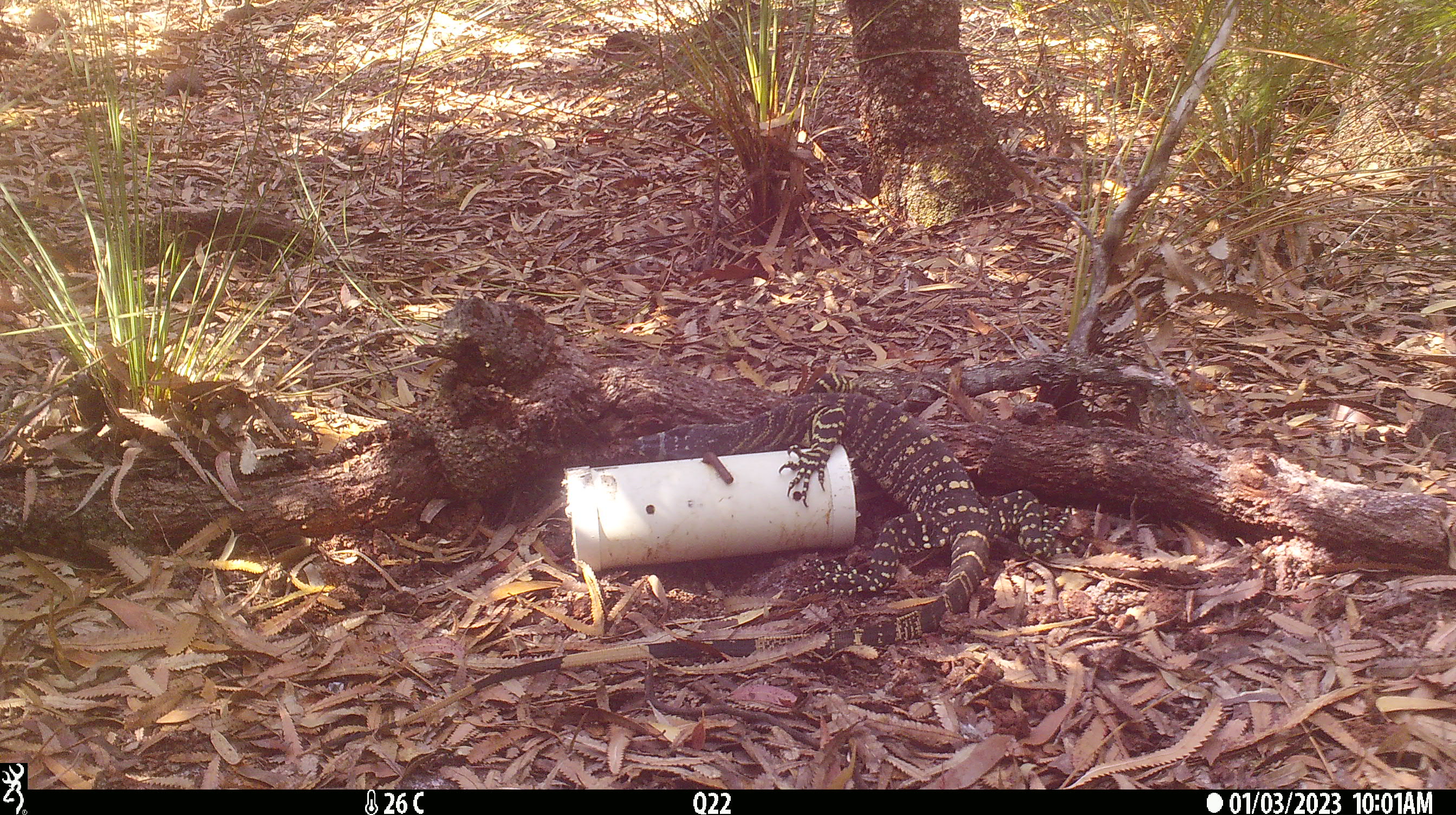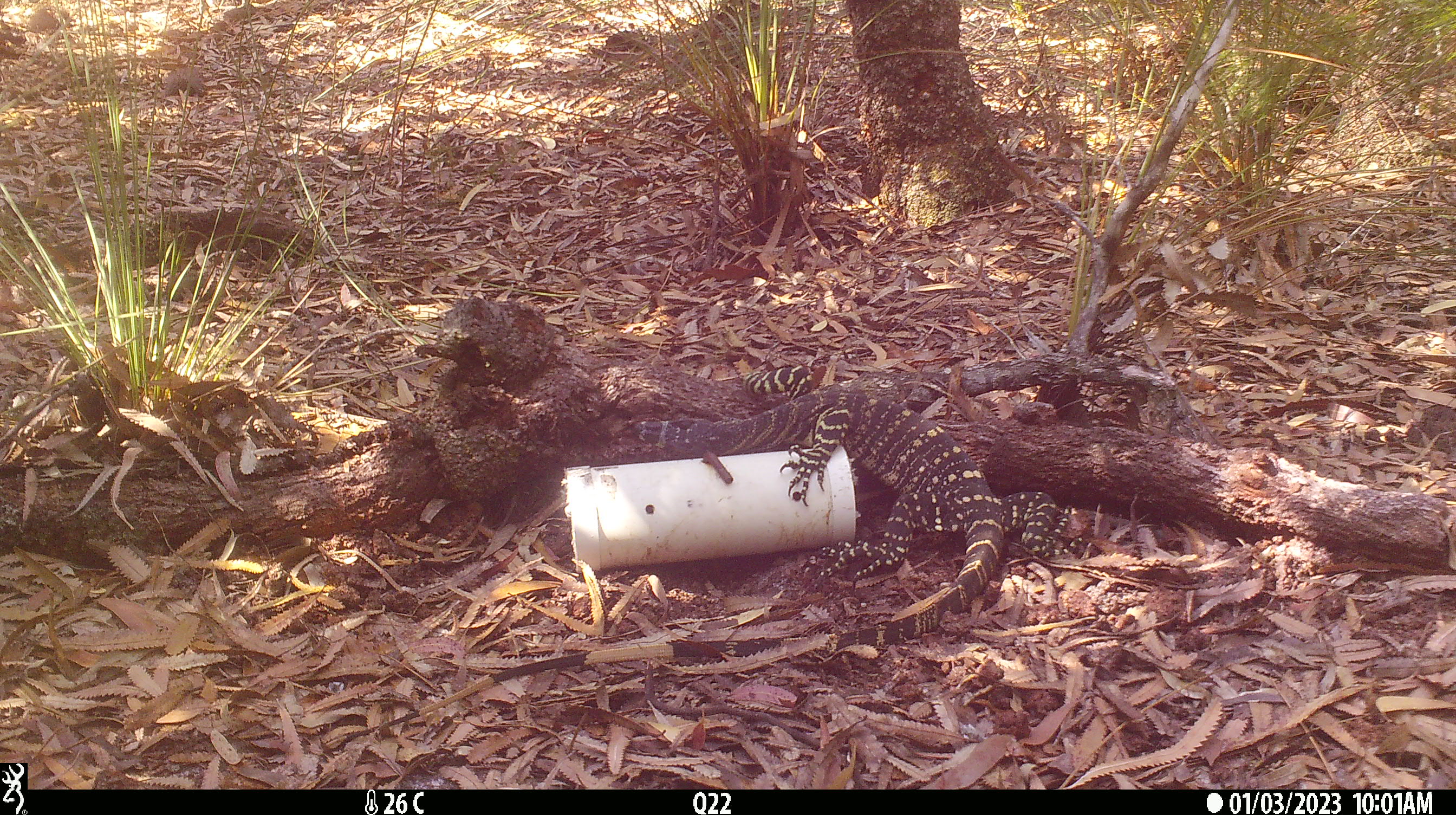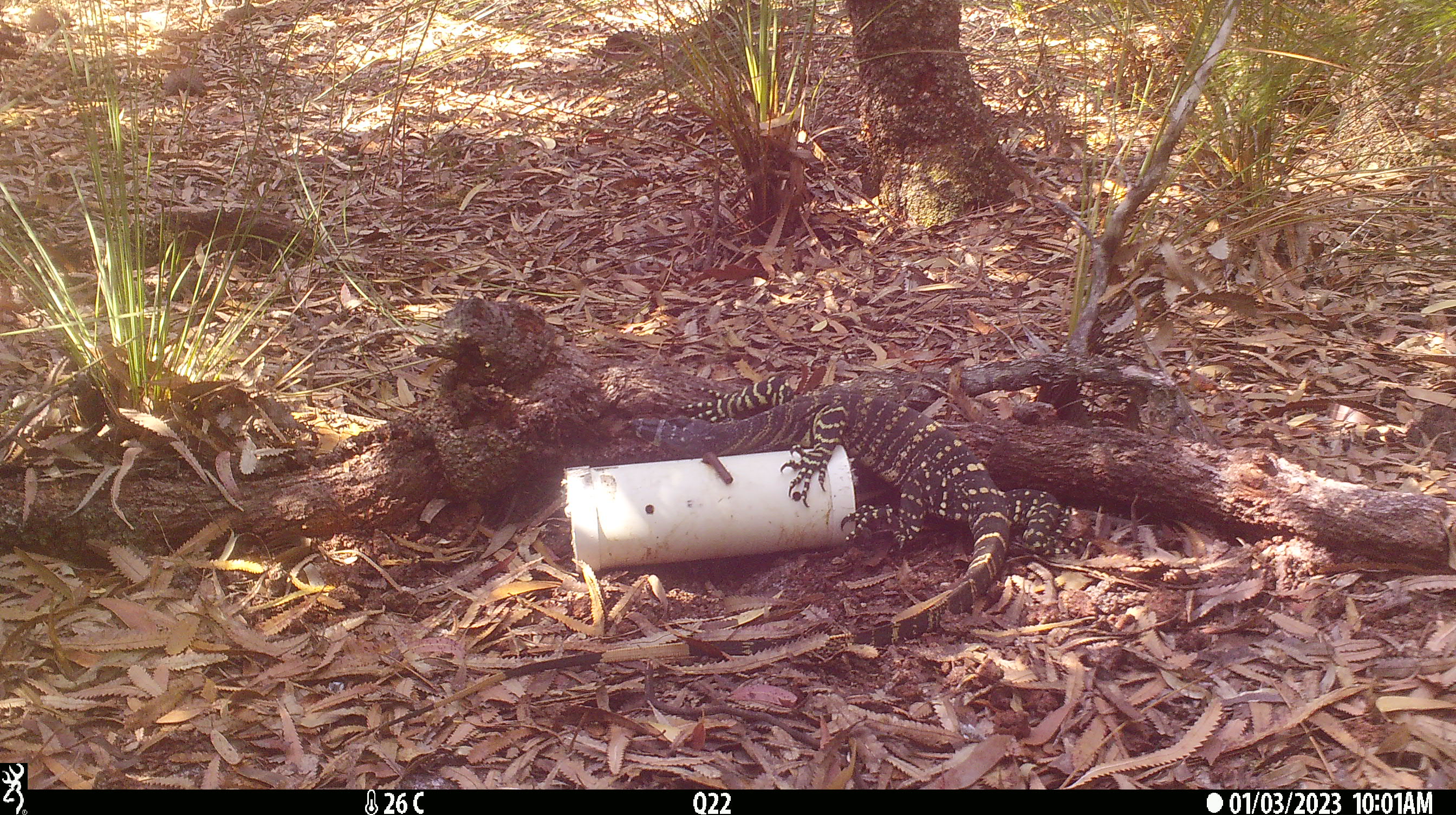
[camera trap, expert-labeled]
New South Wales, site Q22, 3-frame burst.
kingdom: Animalia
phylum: Chordata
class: Reptilia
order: Squamata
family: Varanidae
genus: Varanus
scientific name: Varanus varius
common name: lace monitor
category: goanna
Goanna (lace monitor) (Varanus varius).